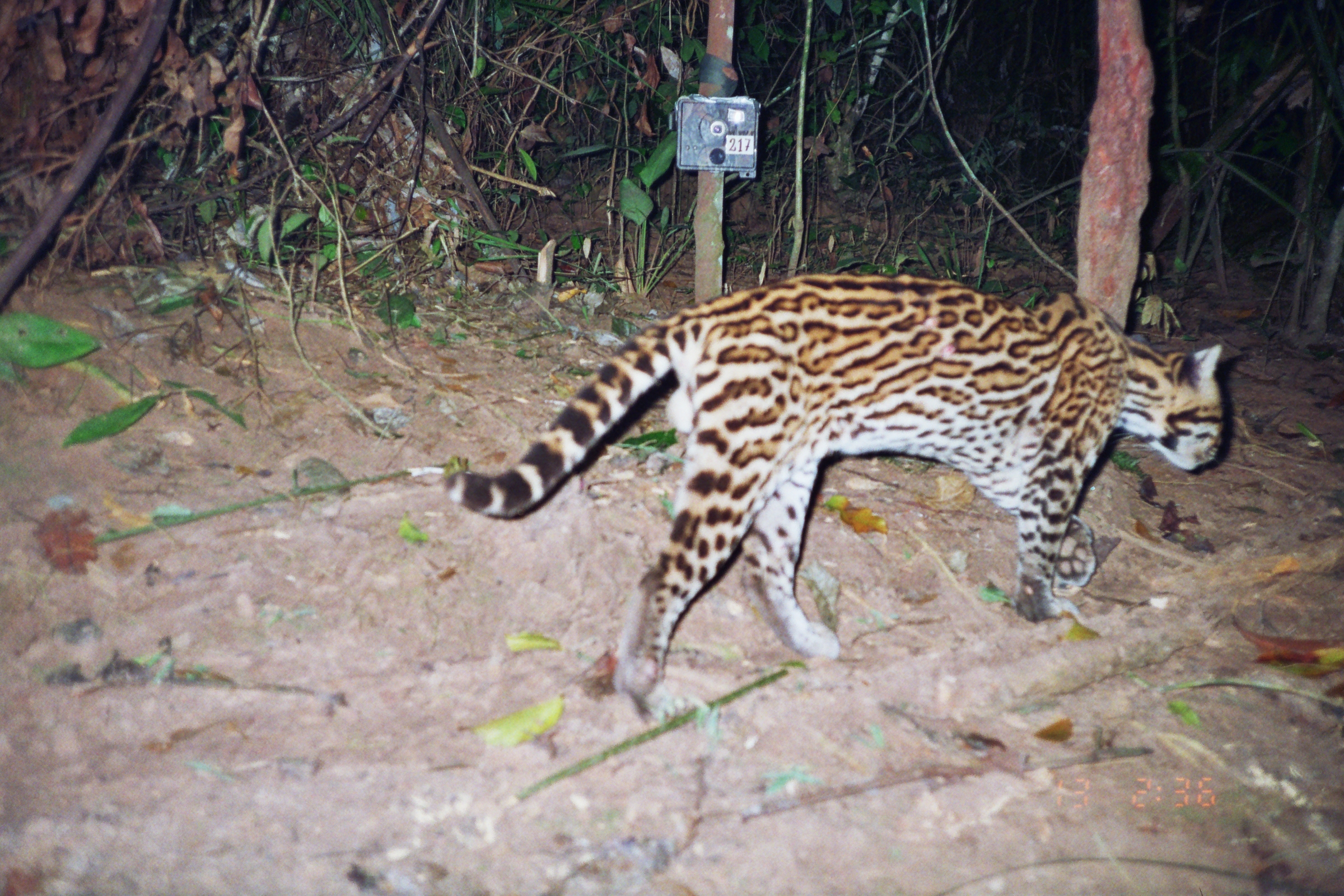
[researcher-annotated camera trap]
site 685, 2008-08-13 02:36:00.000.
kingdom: Animalia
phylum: Chordata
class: Mammalia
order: Carnivora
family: Felidae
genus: Leopardus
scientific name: Leopardus pardalis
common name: ocelot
Leopardus pardalis (ocelot).